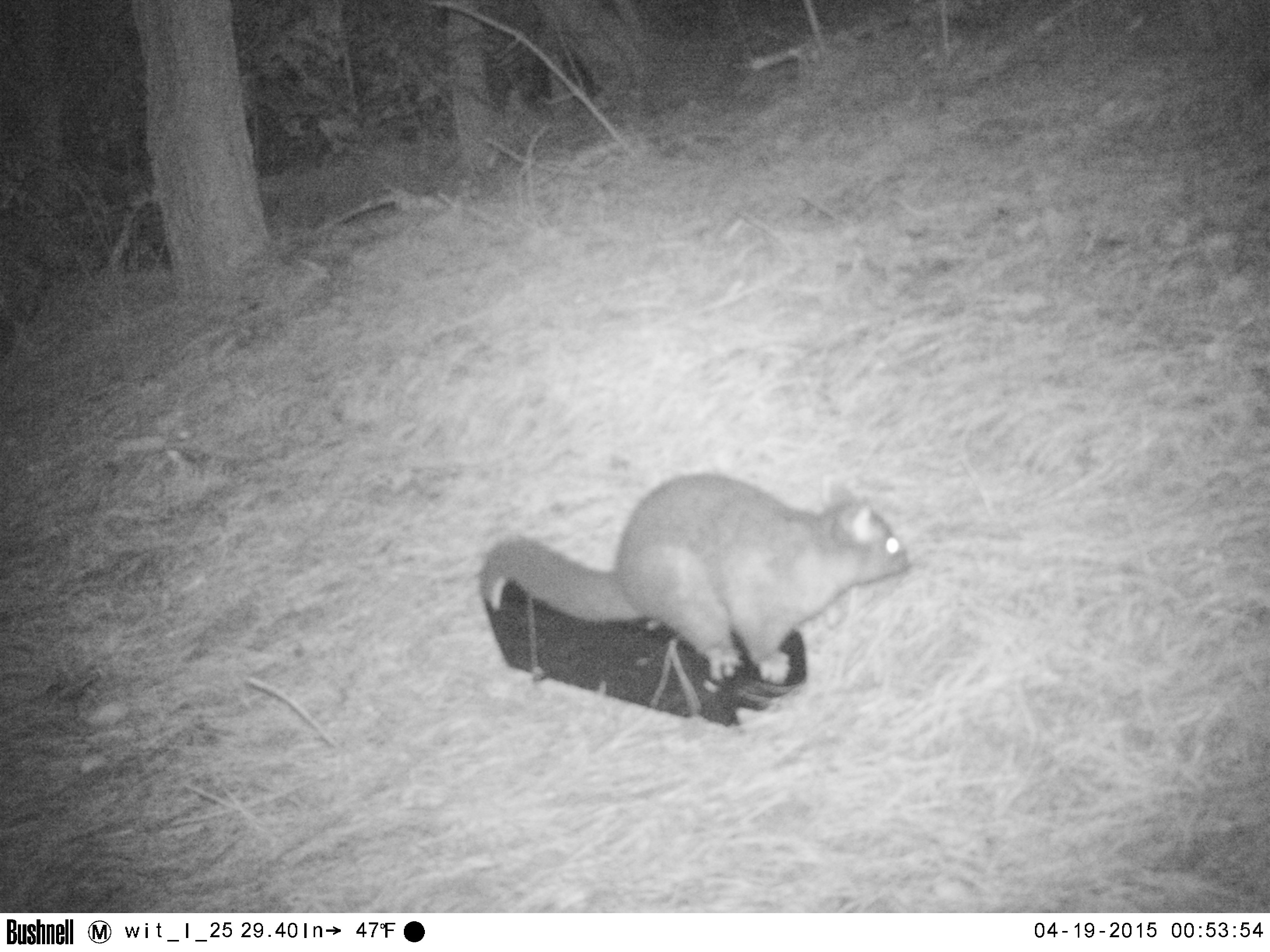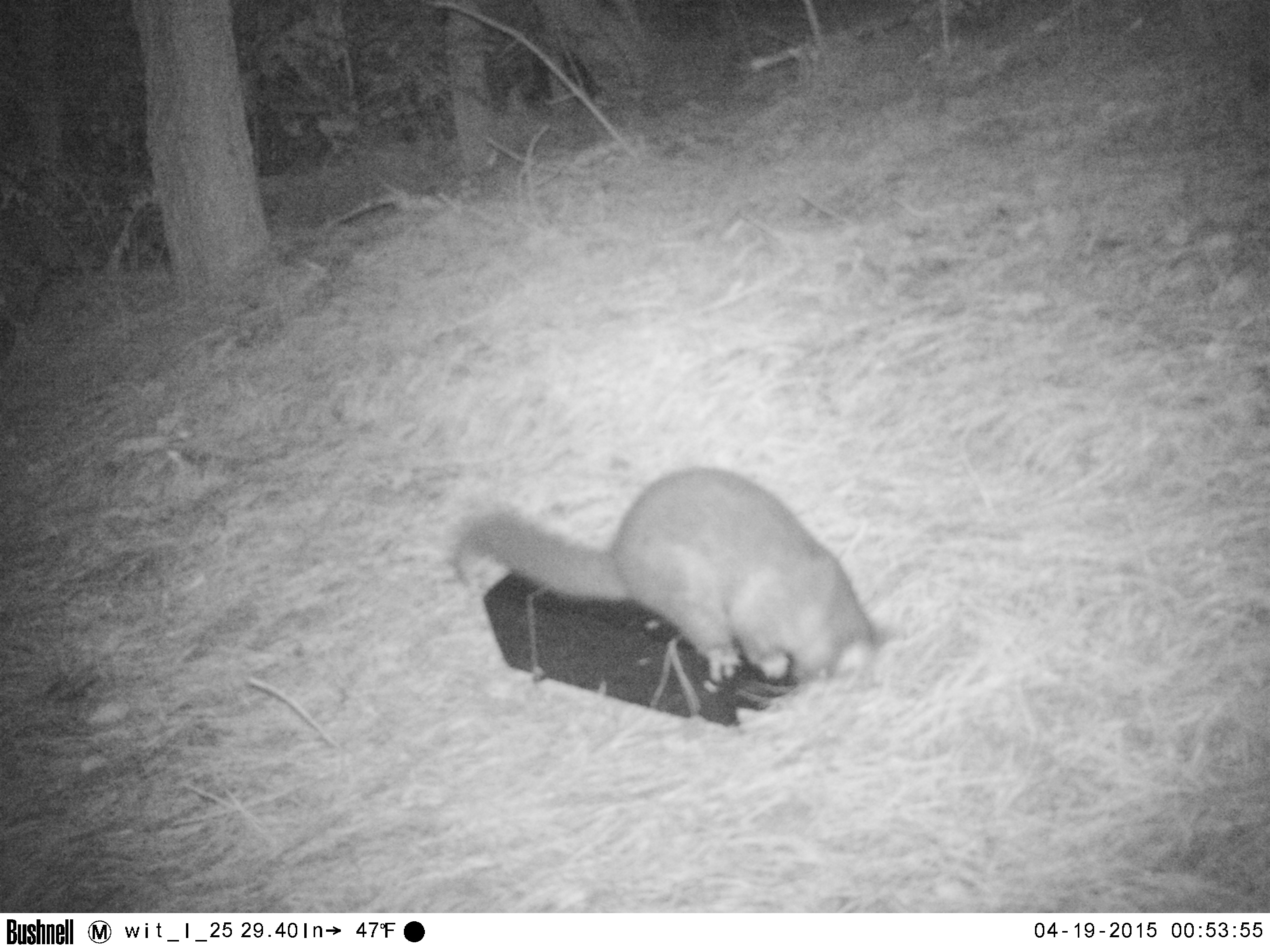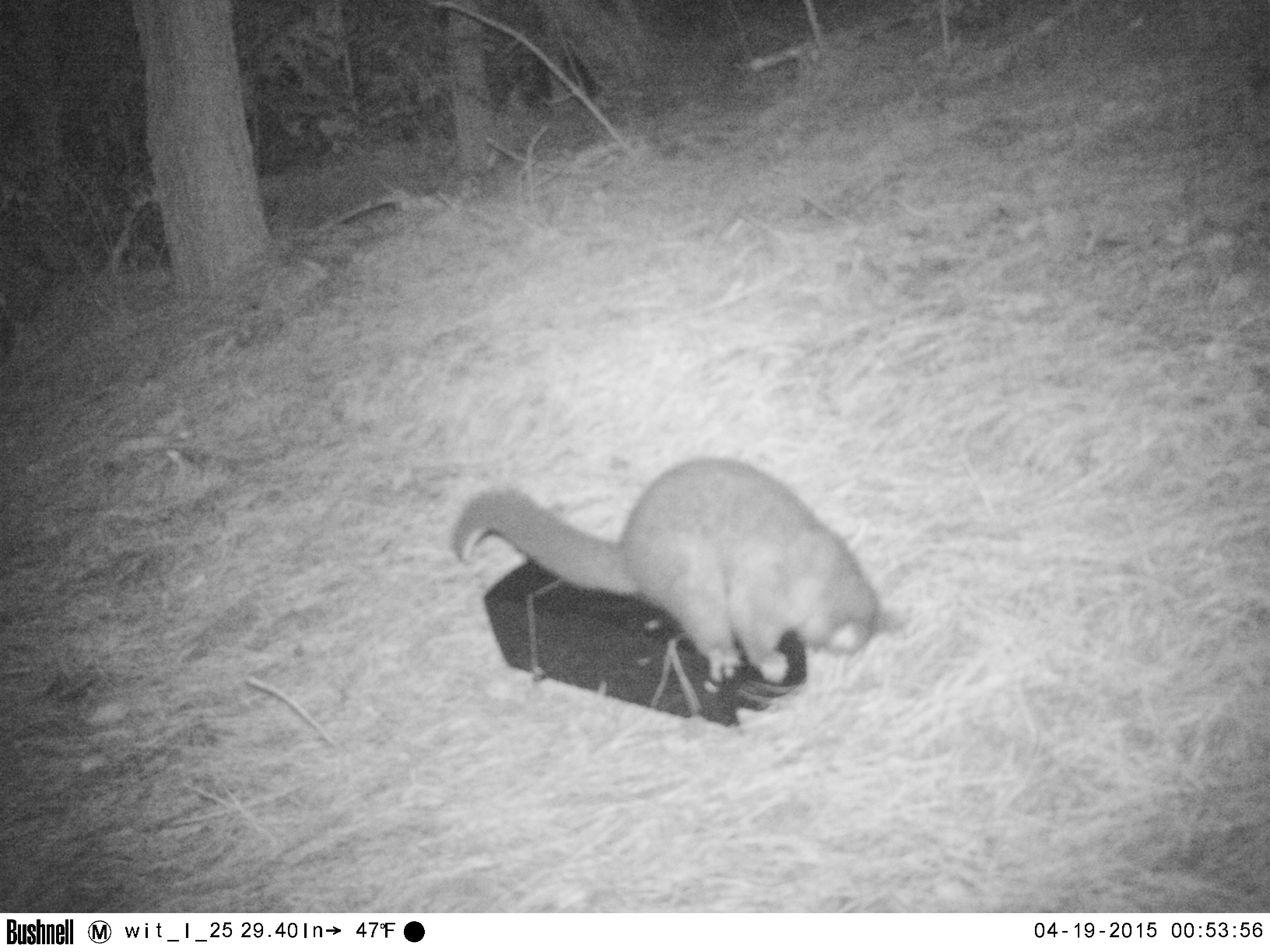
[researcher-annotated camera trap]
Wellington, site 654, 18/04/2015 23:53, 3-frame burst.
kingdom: Animalia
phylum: Chordata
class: Mammalia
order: Didelphimorphia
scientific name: Didelphimorphia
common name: possum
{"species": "possum (Didelphimorphia)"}